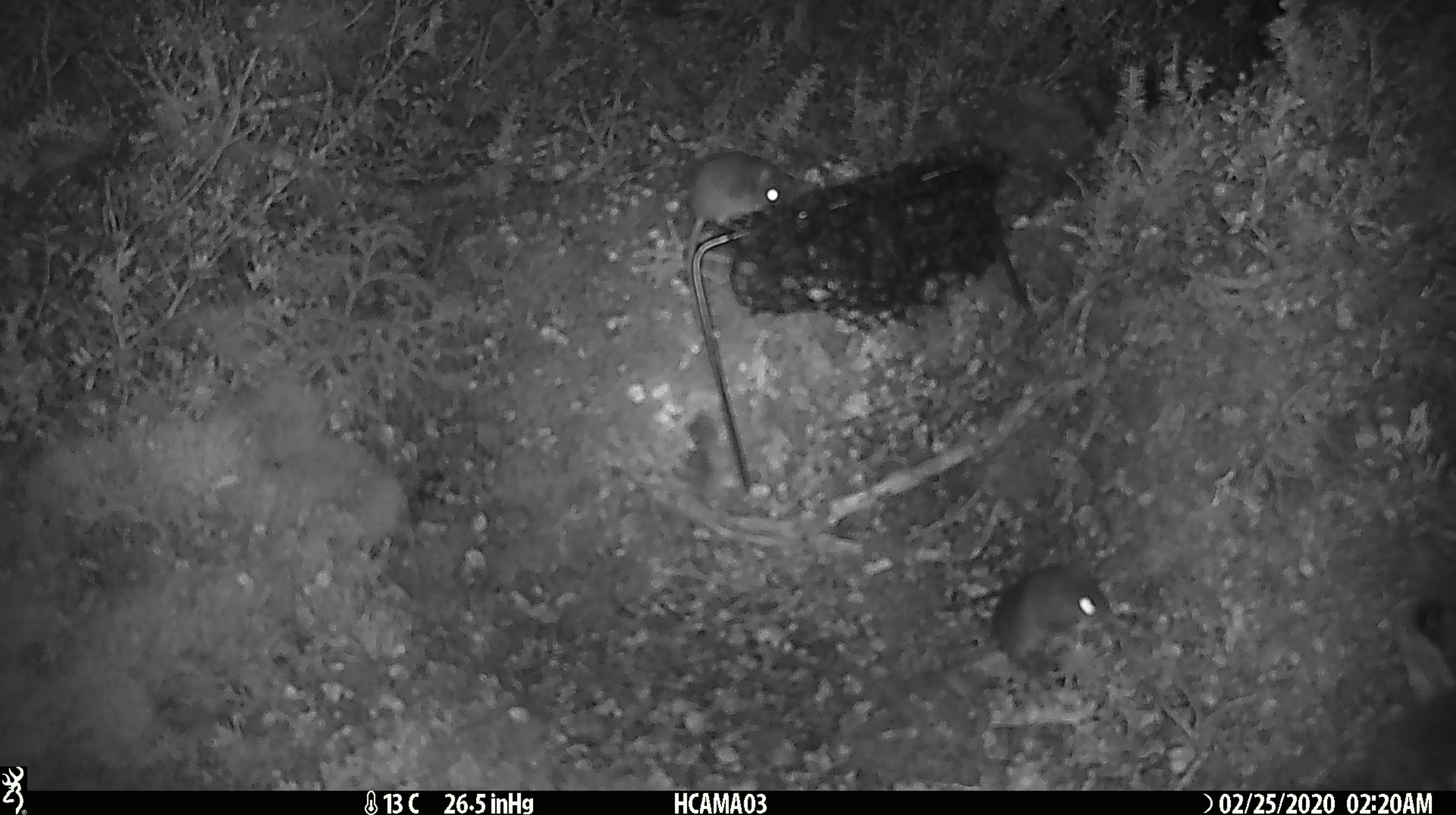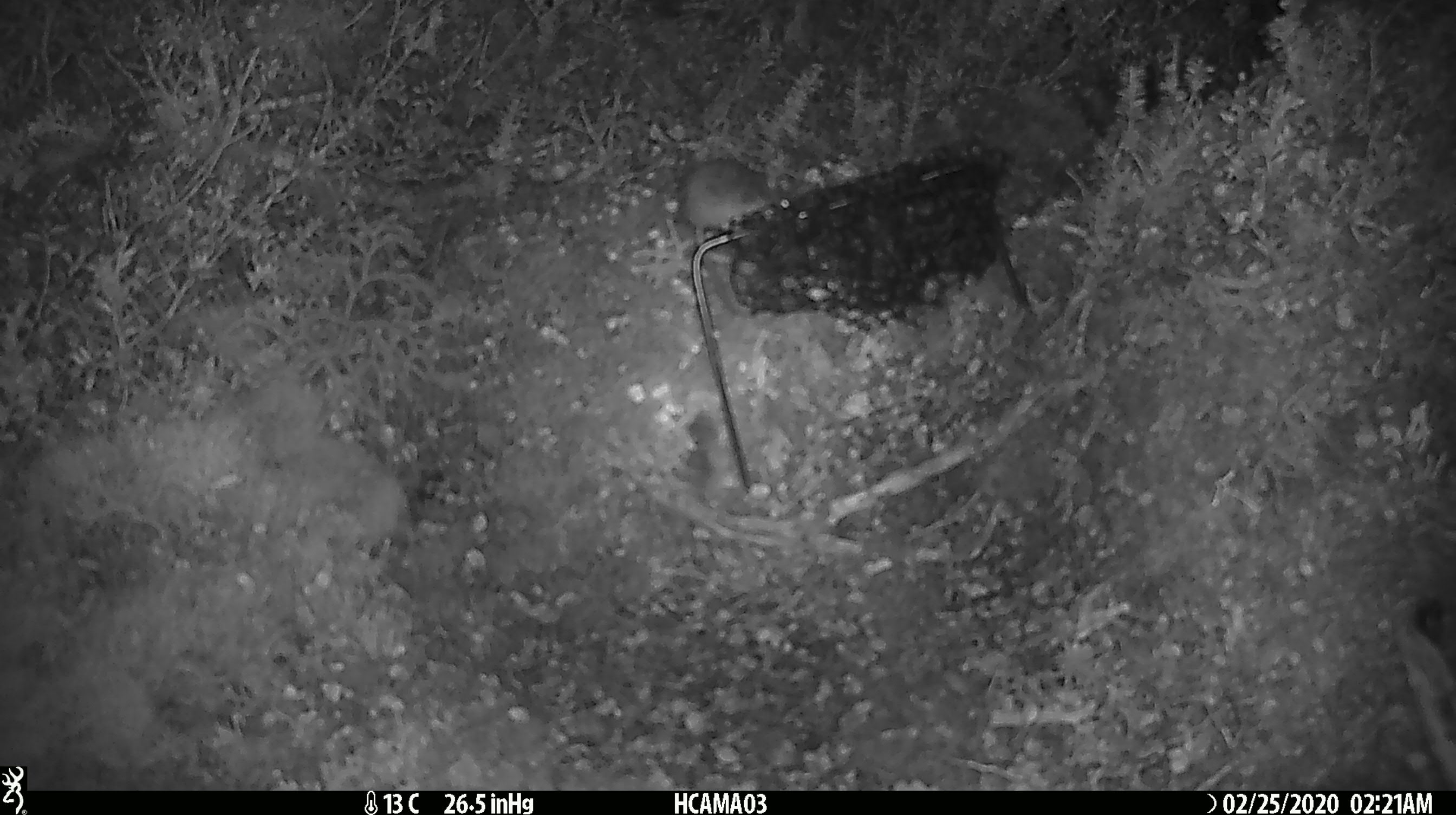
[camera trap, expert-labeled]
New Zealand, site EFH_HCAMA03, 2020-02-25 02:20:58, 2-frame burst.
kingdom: Animalia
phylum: Chordata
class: Mammalia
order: Rodentia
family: Muridae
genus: Mus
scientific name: Mus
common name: mouse